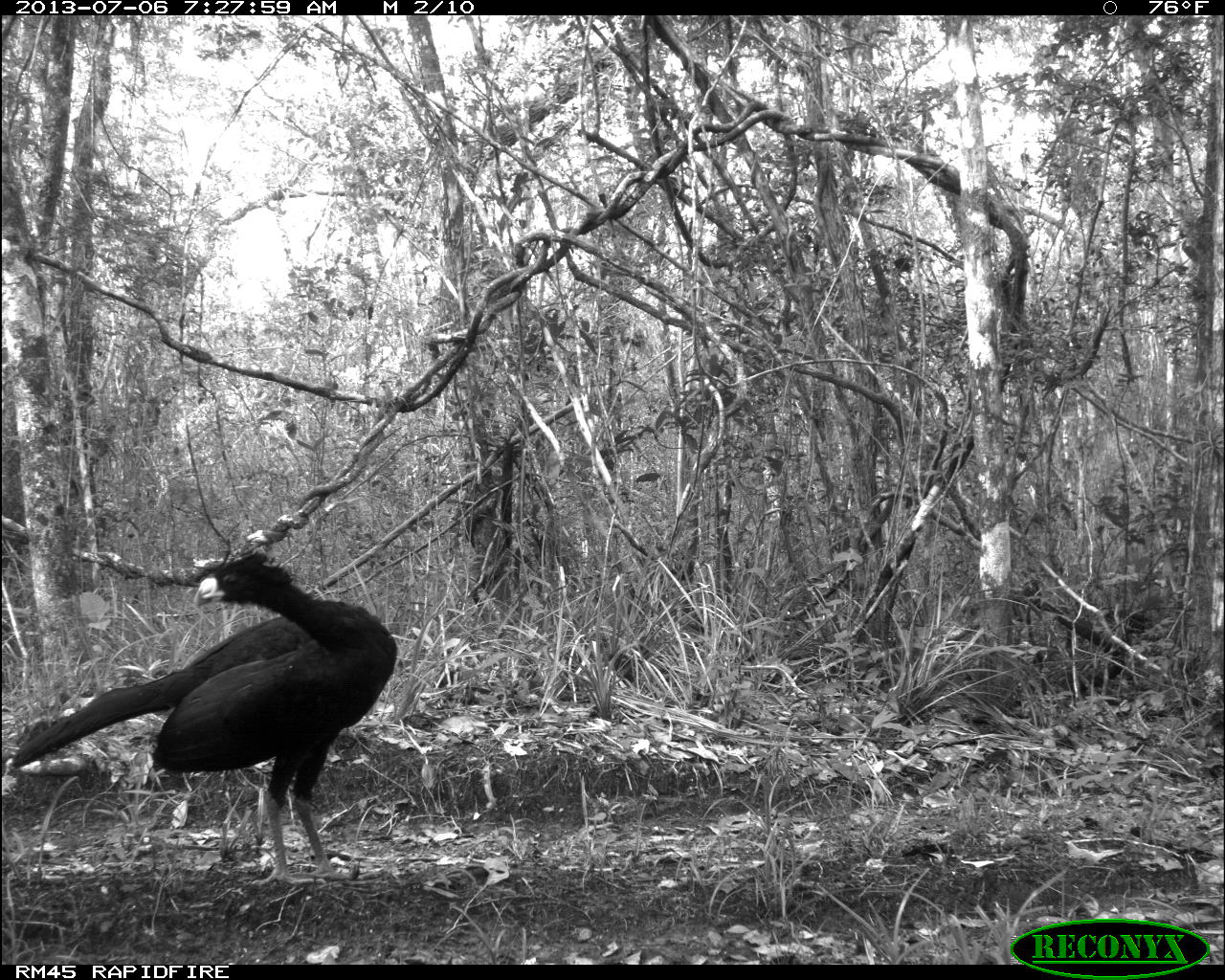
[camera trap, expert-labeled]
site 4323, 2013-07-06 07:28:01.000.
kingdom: Animalia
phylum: Chordata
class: Aves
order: Galliformes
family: Cracidae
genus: Crax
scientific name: Crax rubra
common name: great curassow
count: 1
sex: male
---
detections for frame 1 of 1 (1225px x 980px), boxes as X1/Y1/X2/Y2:
crax rubra: 8/543/397/888